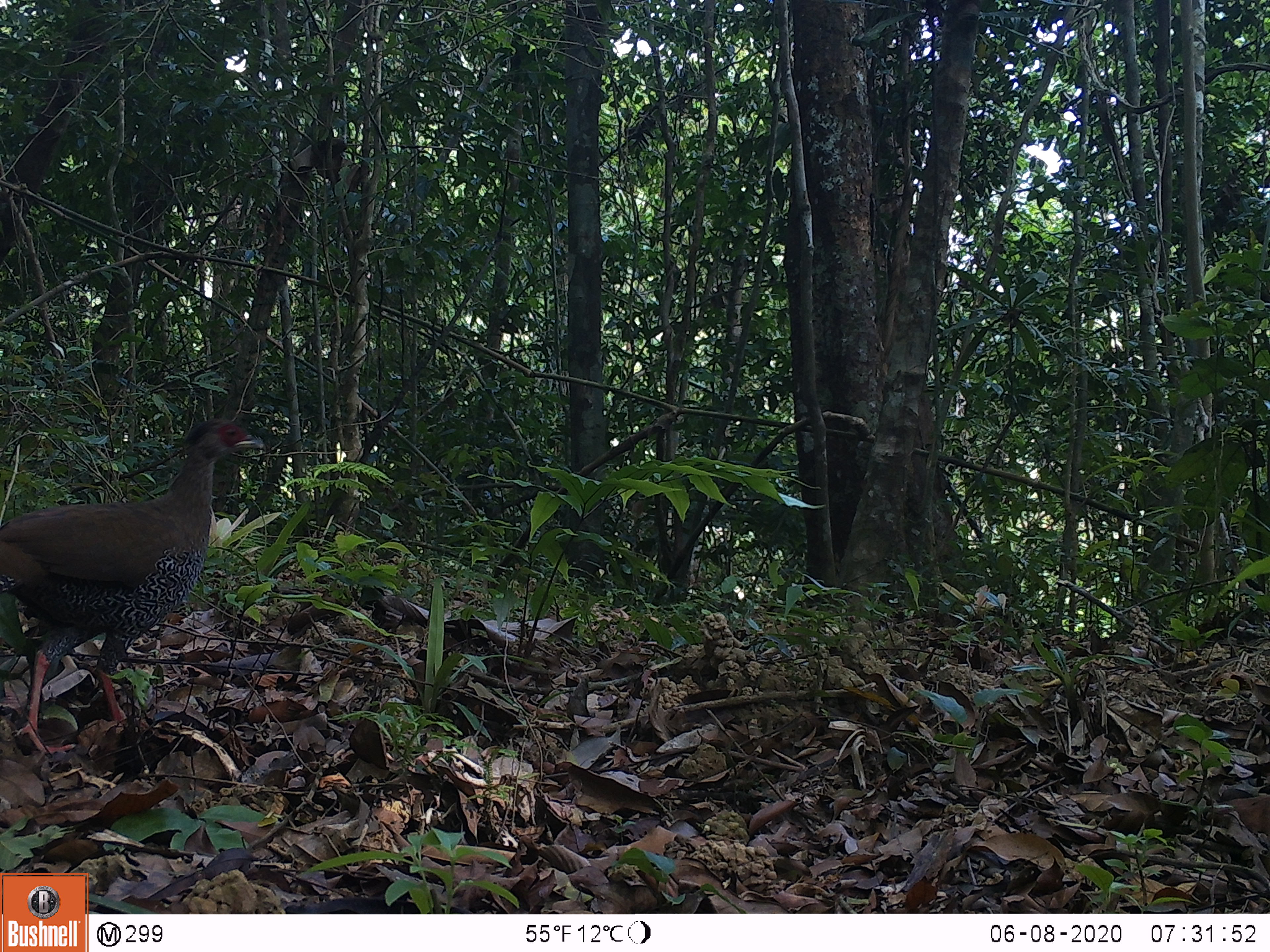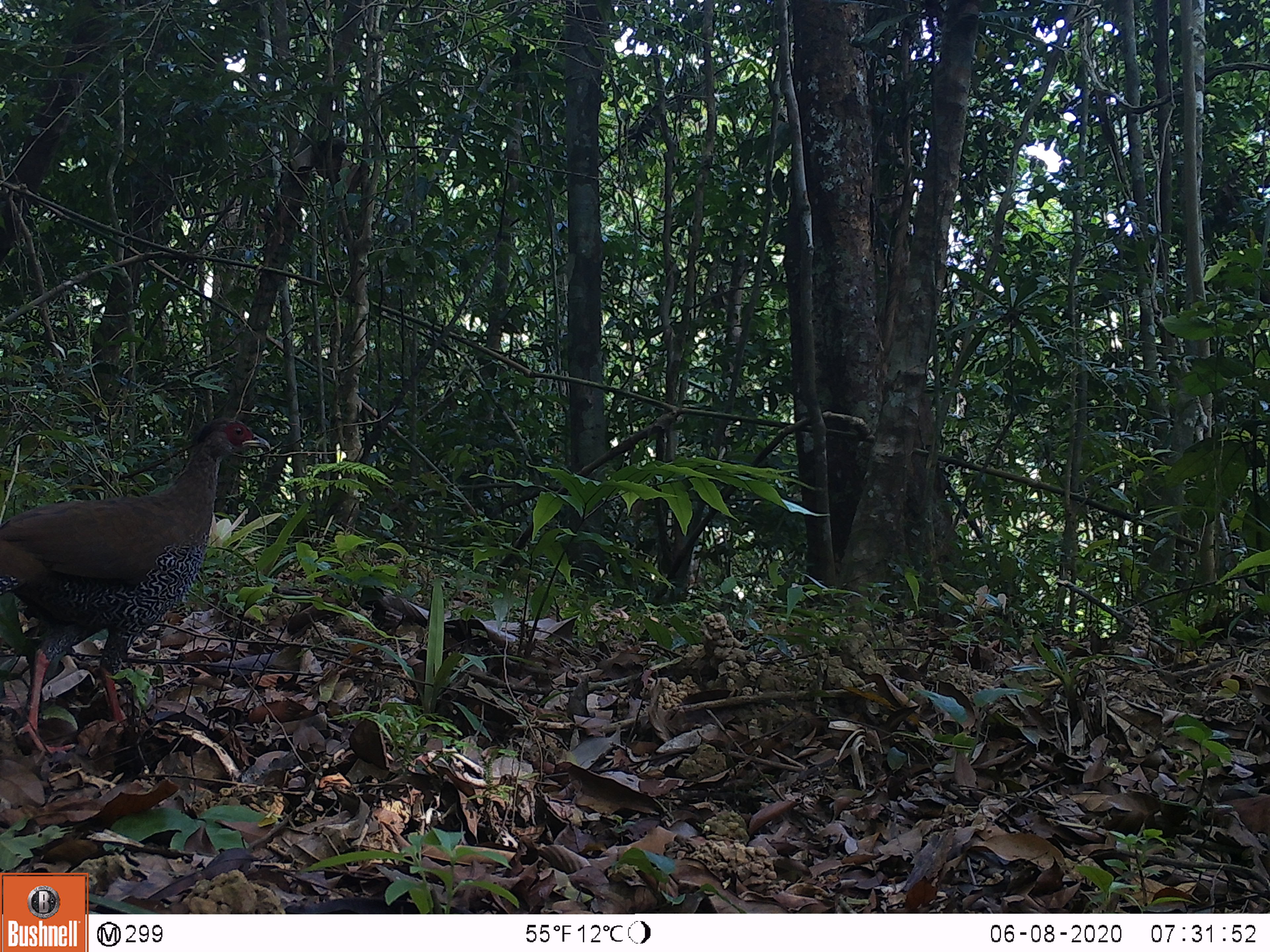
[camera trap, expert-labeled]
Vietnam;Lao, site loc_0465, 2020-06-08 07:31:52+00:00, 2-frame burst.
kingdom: Animalia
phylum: Chordata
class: Aves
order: Galliformes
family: Phasianidae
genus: Lophura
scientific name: Lophura nycthemera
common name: silver pheasant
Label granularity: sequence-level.